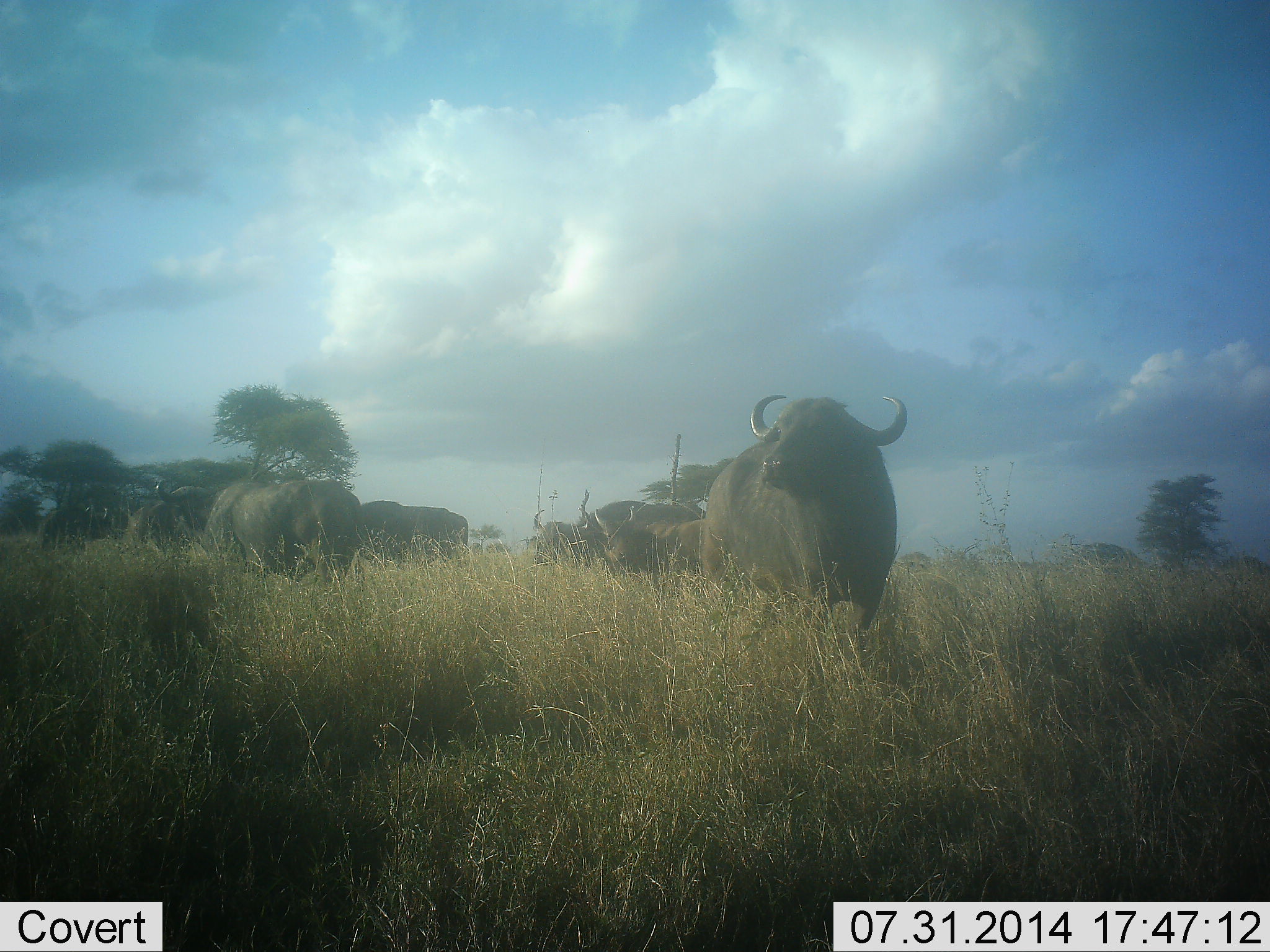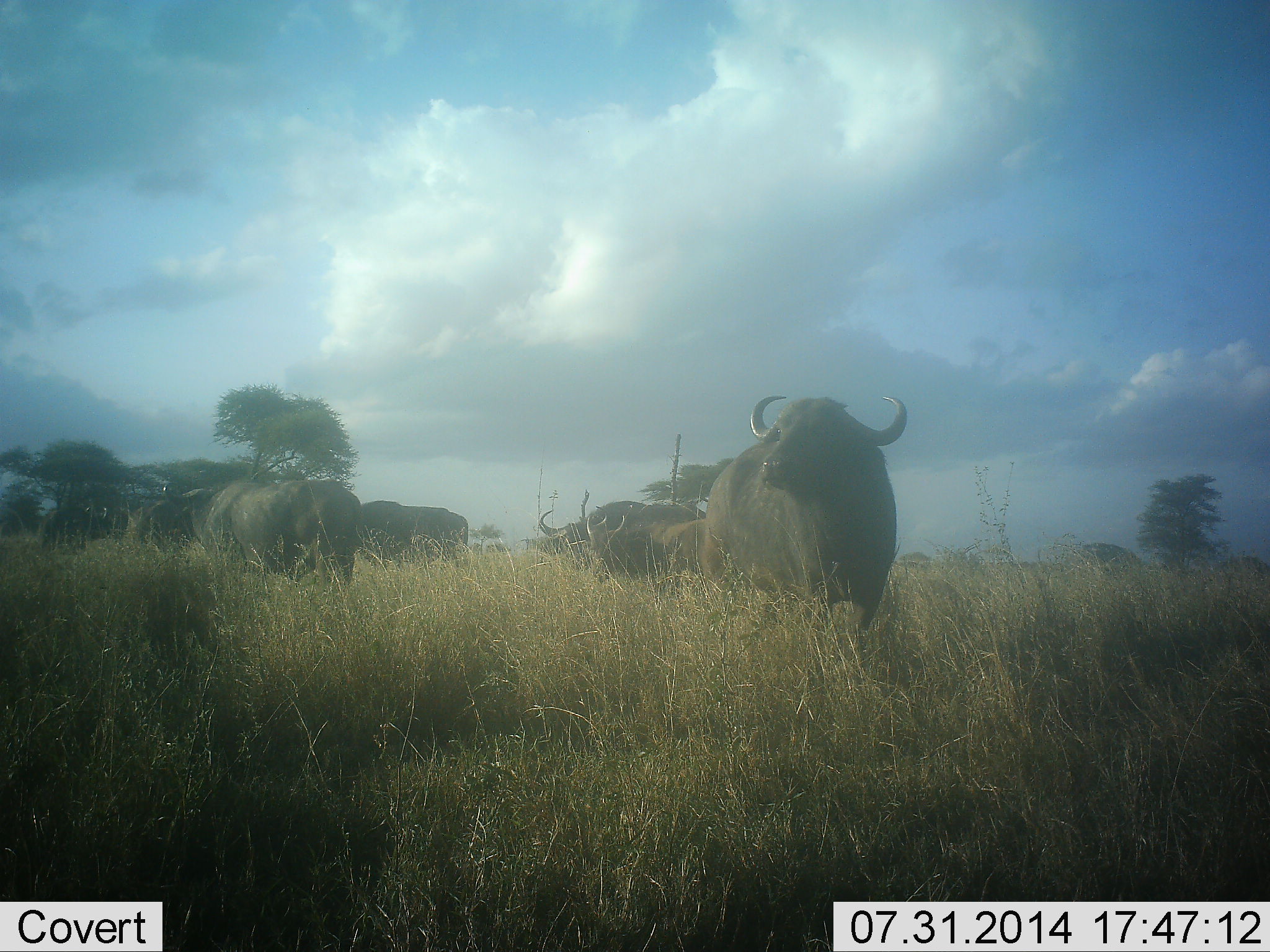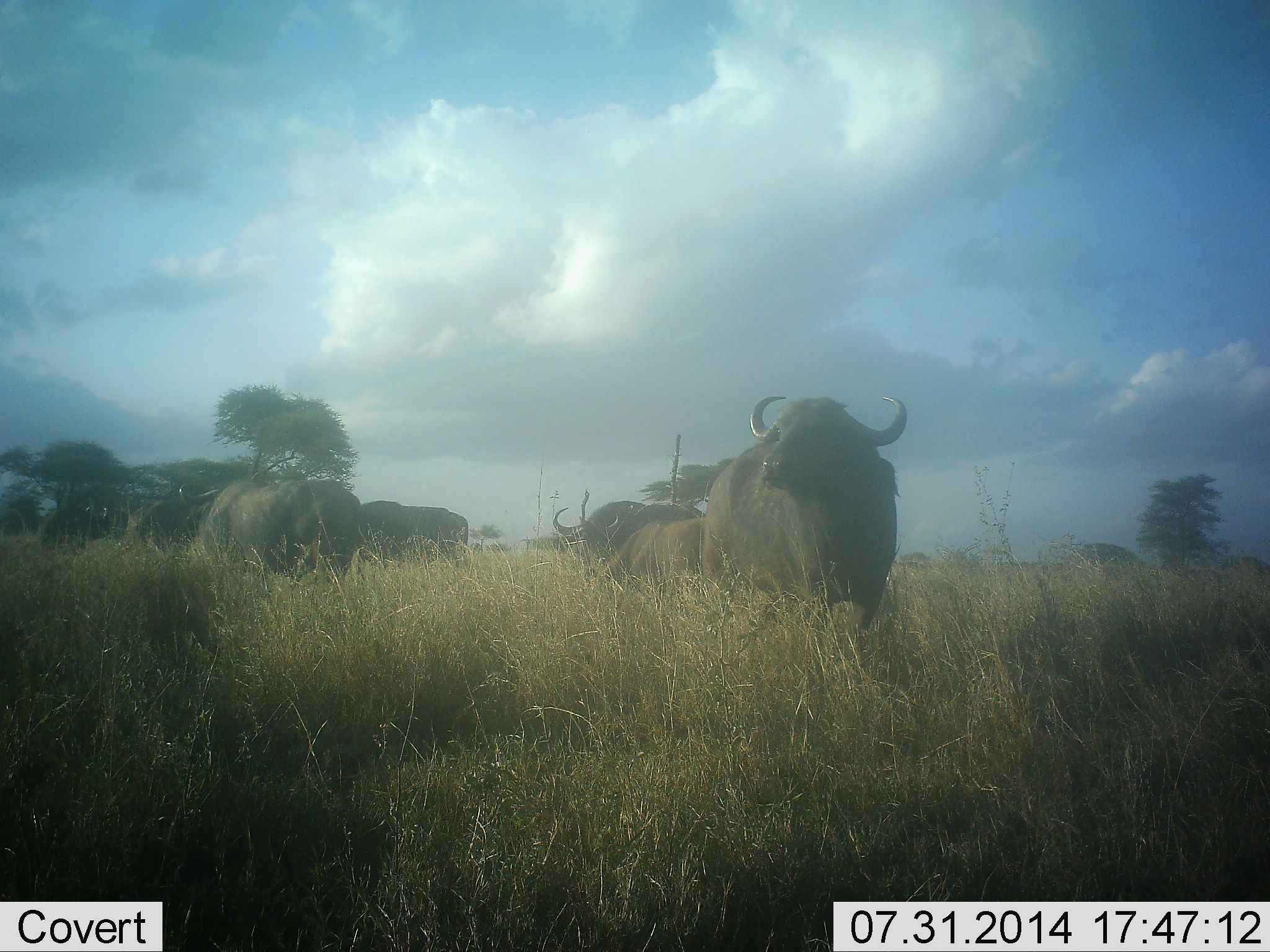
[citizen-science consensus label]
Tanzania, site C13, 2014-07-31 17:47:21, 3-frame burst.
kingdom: Animalia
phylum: Chordata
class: Mammalia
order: Artiodactyla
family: Bovidae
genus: Syncerus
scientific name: Syncerus caffer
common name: cape buffalo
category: buffalo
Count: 8.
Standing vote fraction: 90%.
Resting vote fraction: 0%.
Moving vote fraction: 30%.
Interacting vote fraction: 10%.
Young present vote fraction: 10%.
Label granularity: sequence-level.